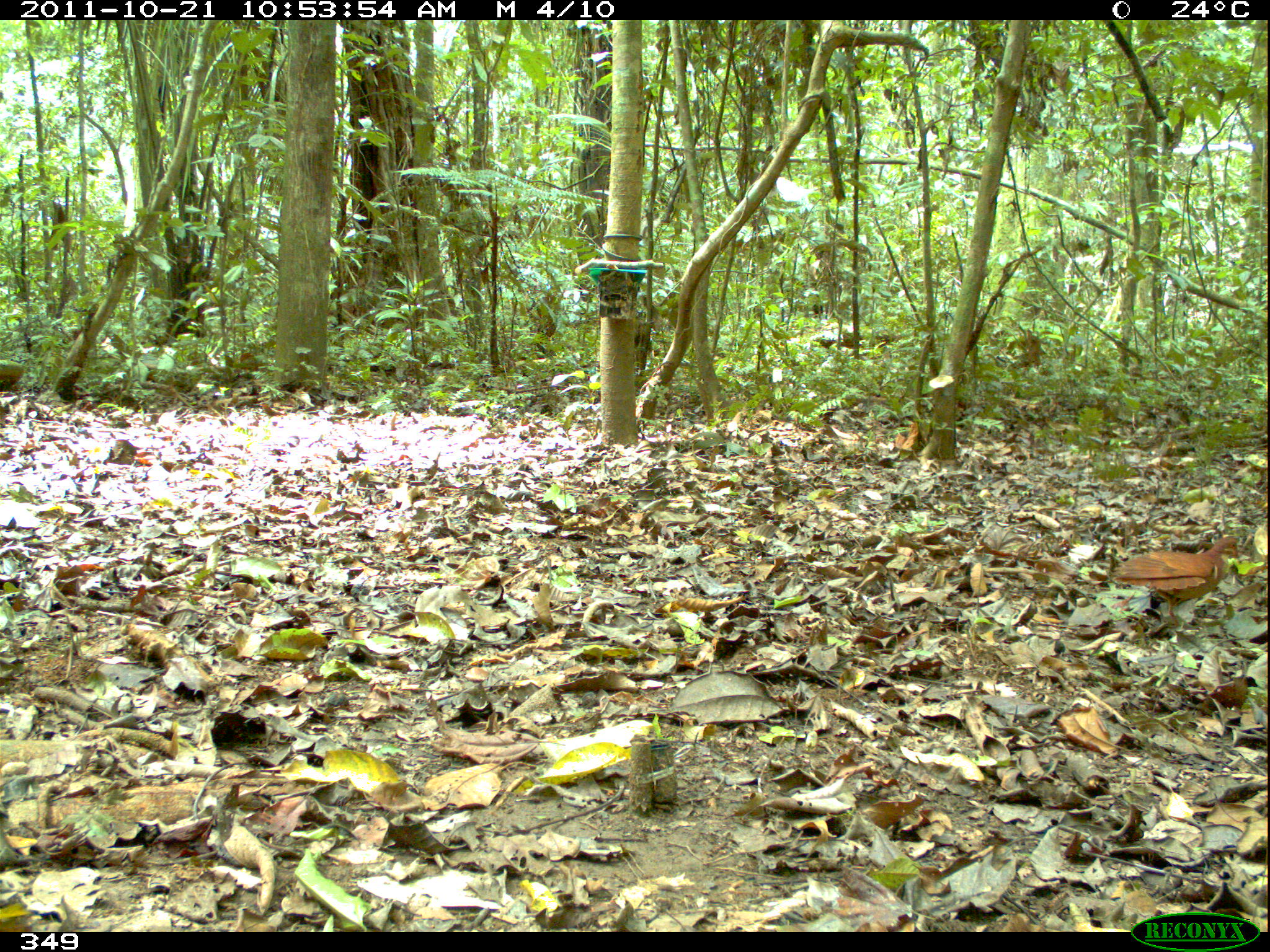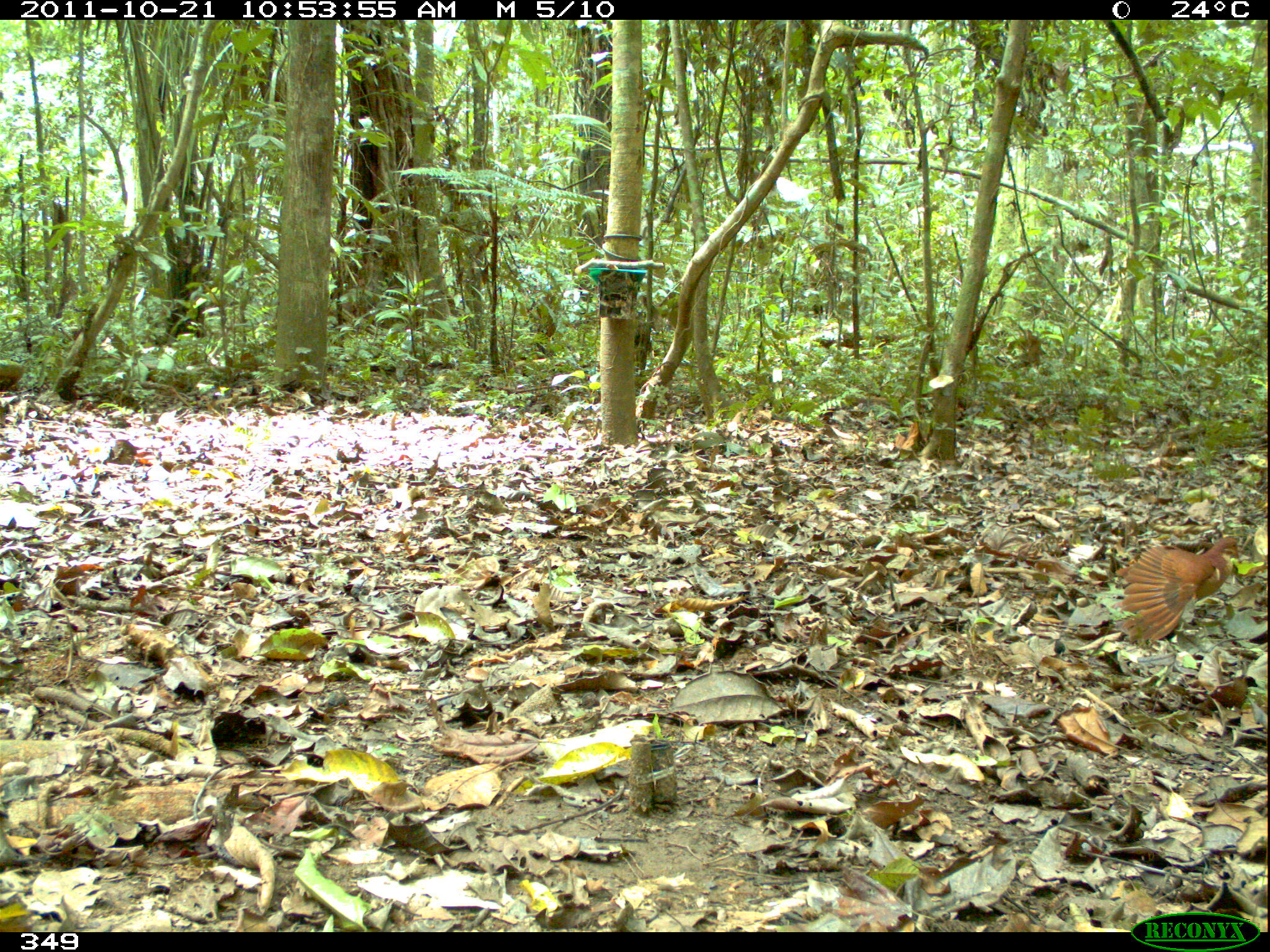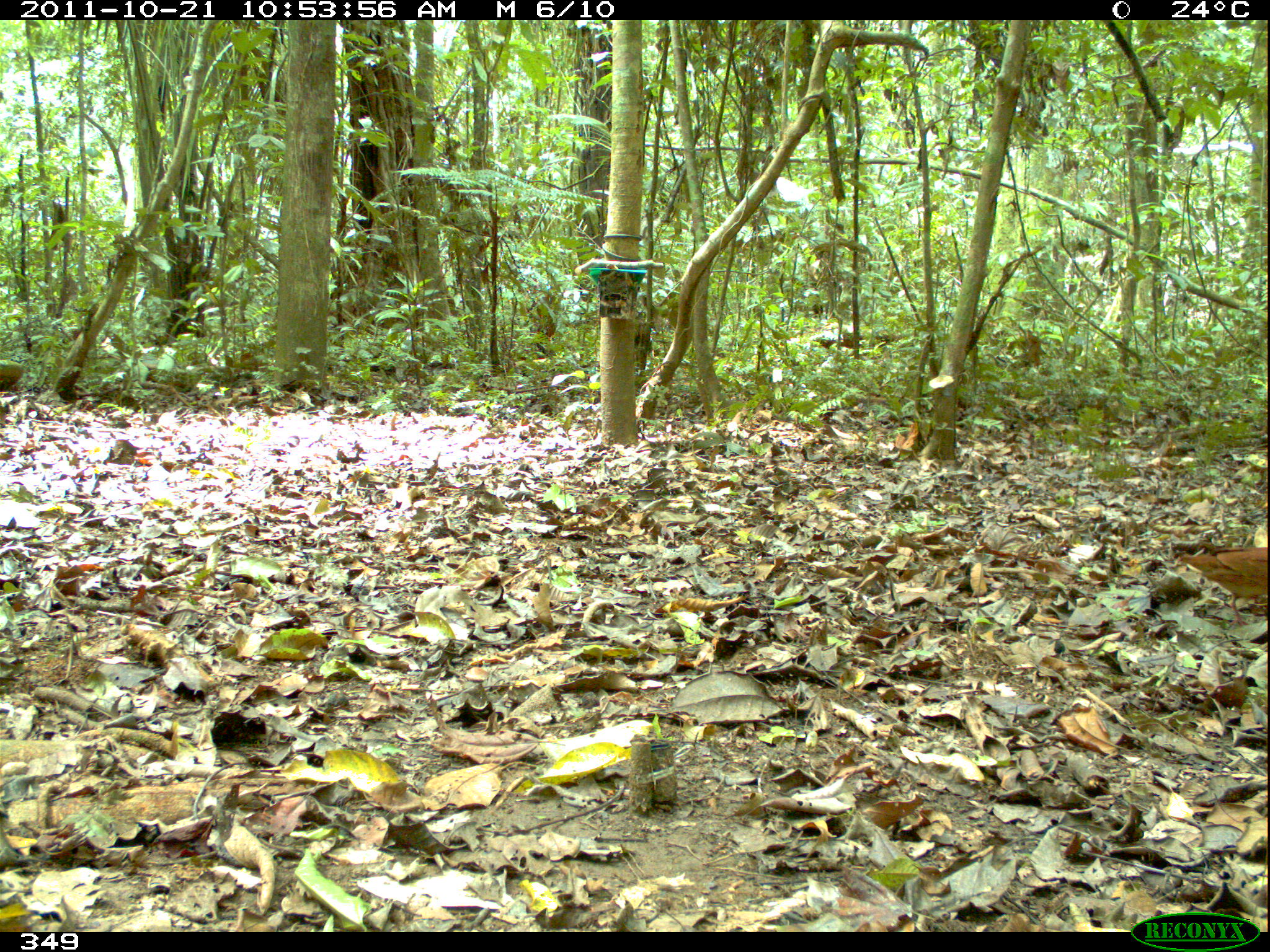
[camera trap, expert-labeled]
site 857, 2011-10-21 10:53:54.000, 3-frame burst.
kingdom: Animalia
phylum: Chordata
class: Aves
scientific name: Aves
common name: bird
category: unknown bird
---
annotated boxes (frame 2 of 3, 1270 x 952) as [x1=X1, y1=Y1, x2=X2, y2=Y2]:
unknown bird: [x1=1115, y1=527, x2=1242, y2=644]